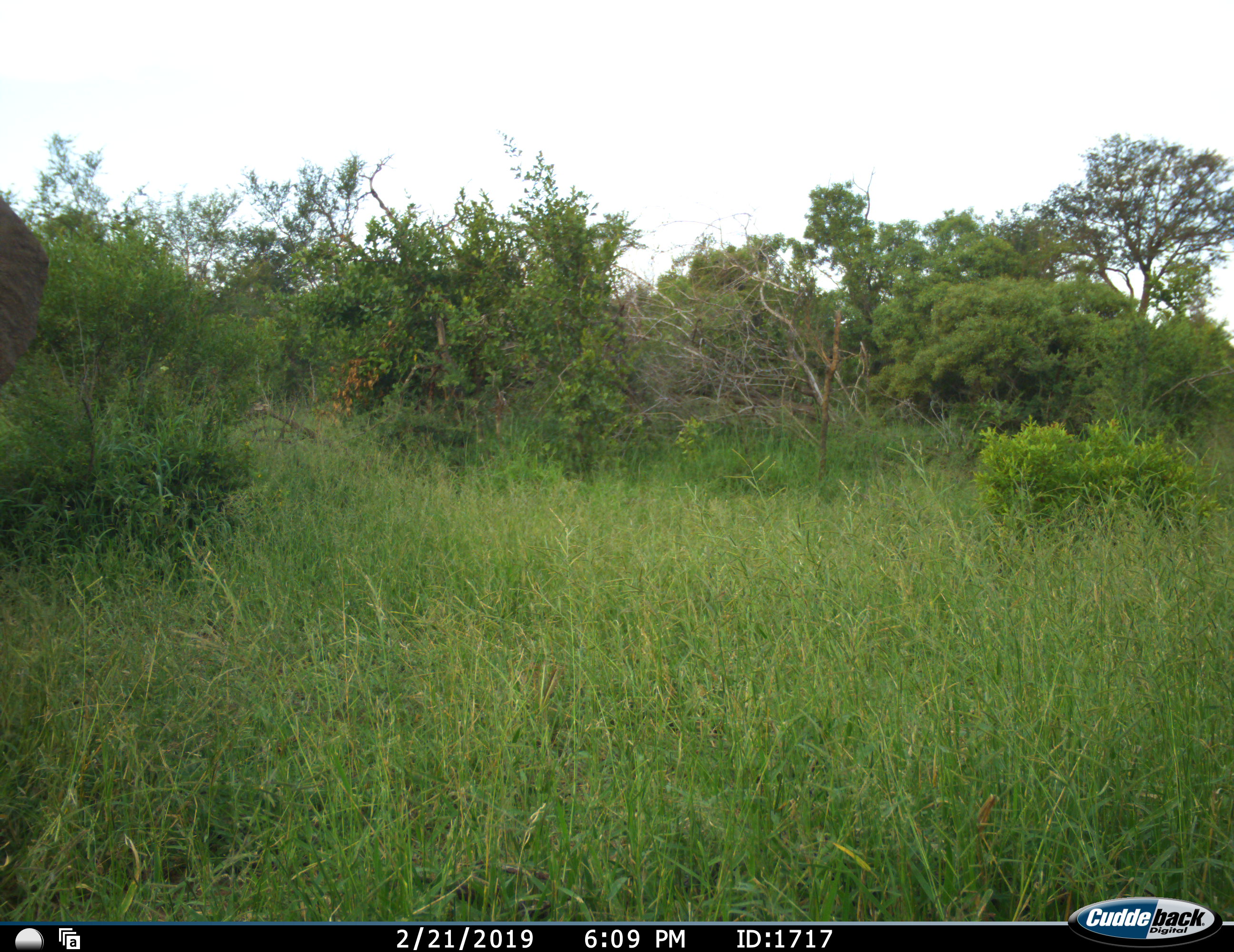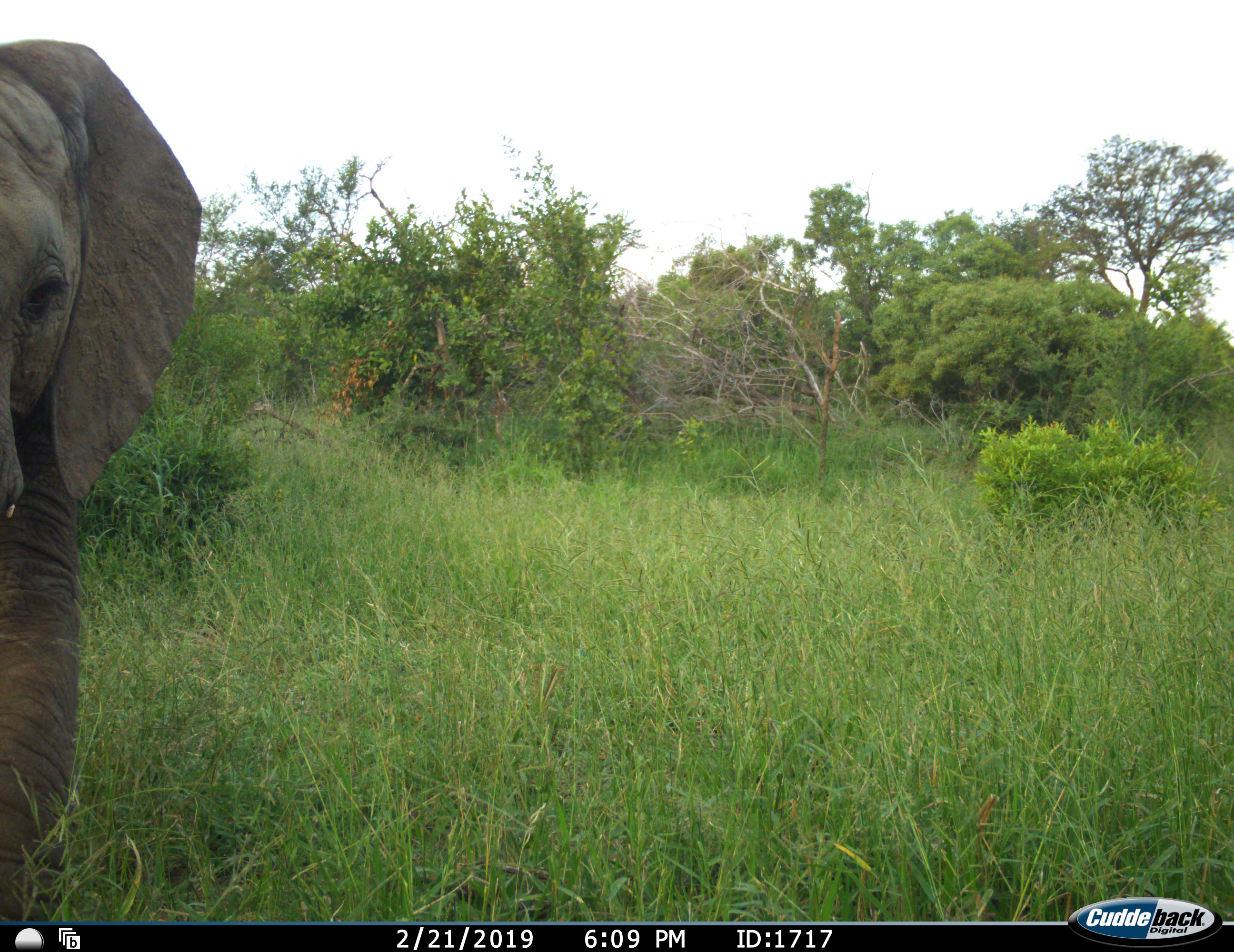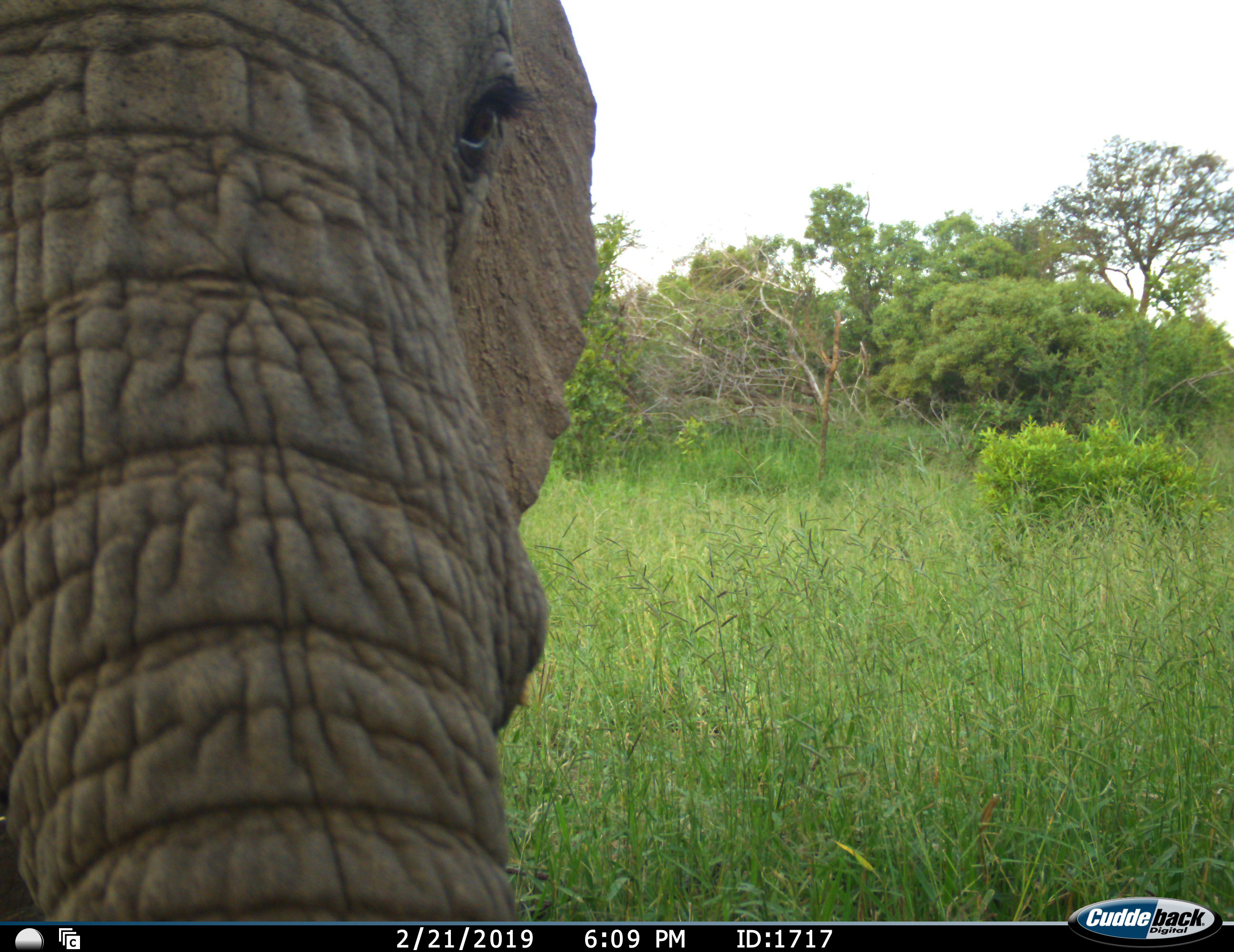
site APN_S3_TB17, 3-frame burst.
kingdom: Animalia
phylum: Chordata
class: Mammalia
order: Proboscidea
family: Elephantidae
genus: Loxodonta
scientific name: Loxodonta africana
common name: african bush elephant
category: elephant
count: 1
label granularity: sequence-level